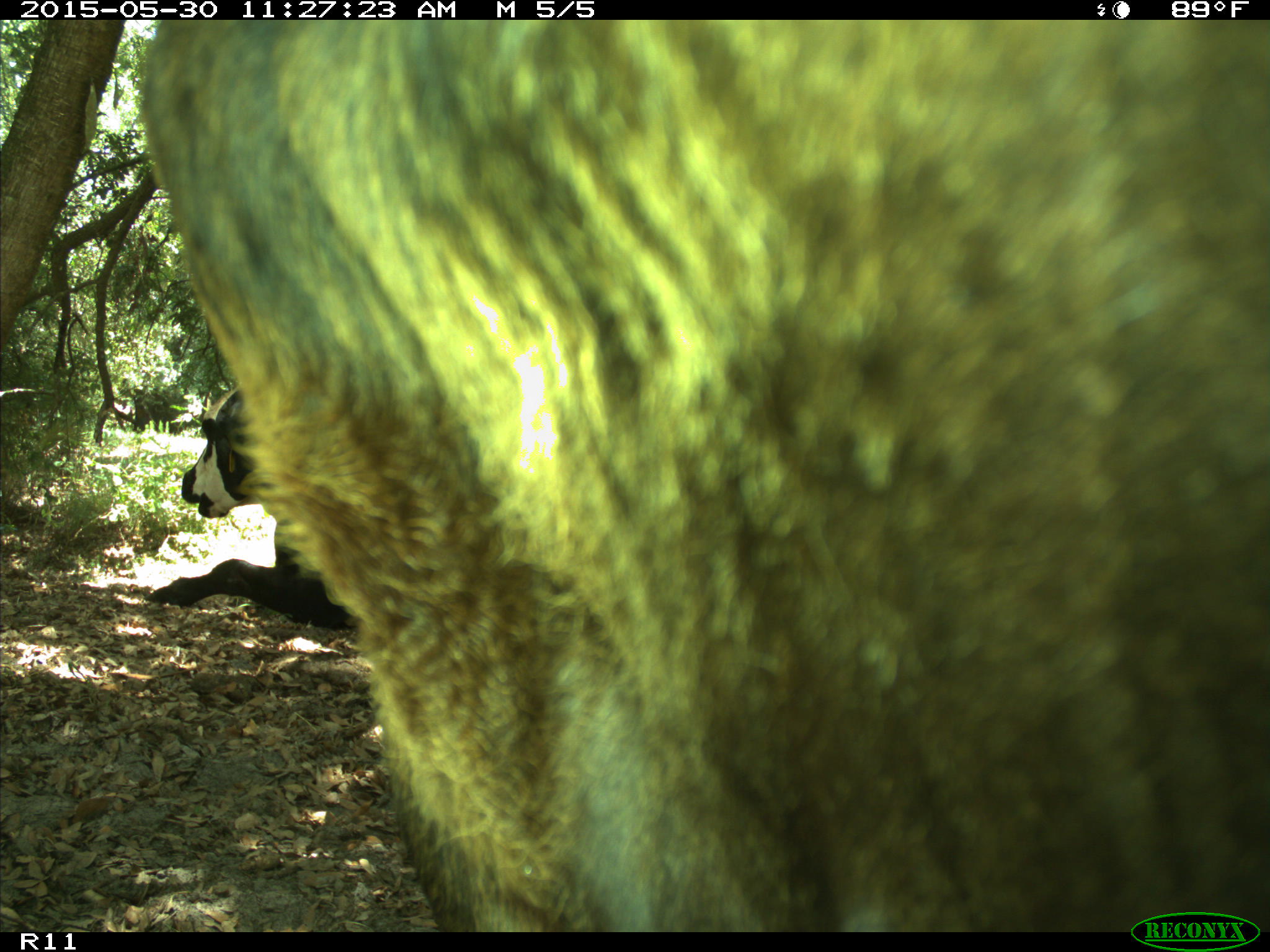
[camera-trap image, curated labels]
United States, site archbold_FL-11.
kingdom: Animalia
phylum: Chordata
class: Mammalia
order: Artiodactyla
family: Bovidae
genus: Bos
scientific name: Bos taurus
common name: domestic cow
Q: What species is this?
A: Bos taurus (domestic cow).